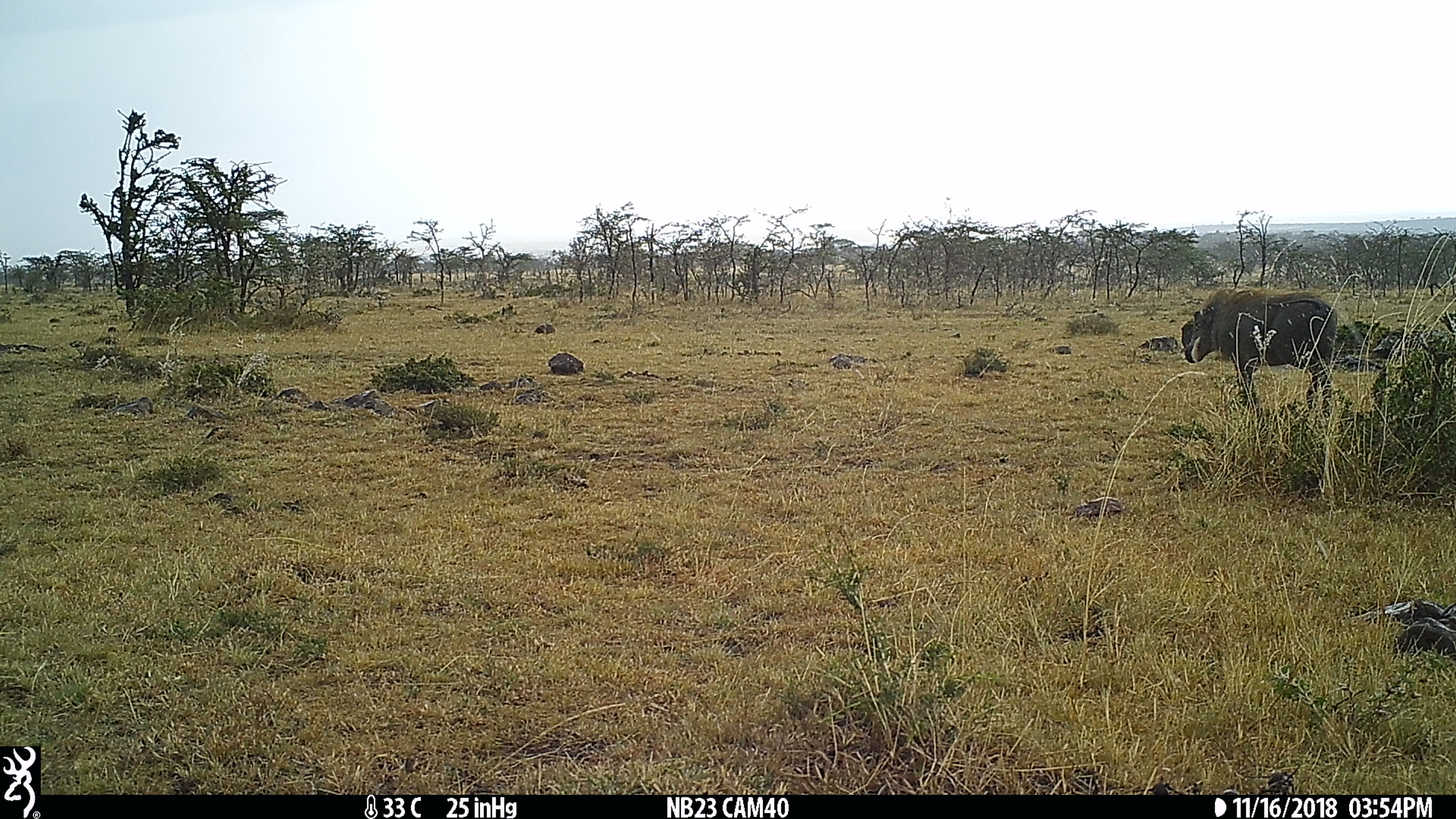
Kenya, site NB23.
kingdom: Animalia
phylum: Chordata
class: Mammalia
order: Artiodactyla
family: Suidae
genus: Phacochoerus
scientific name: Phacochoerus africanus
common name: common warthog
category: warthog